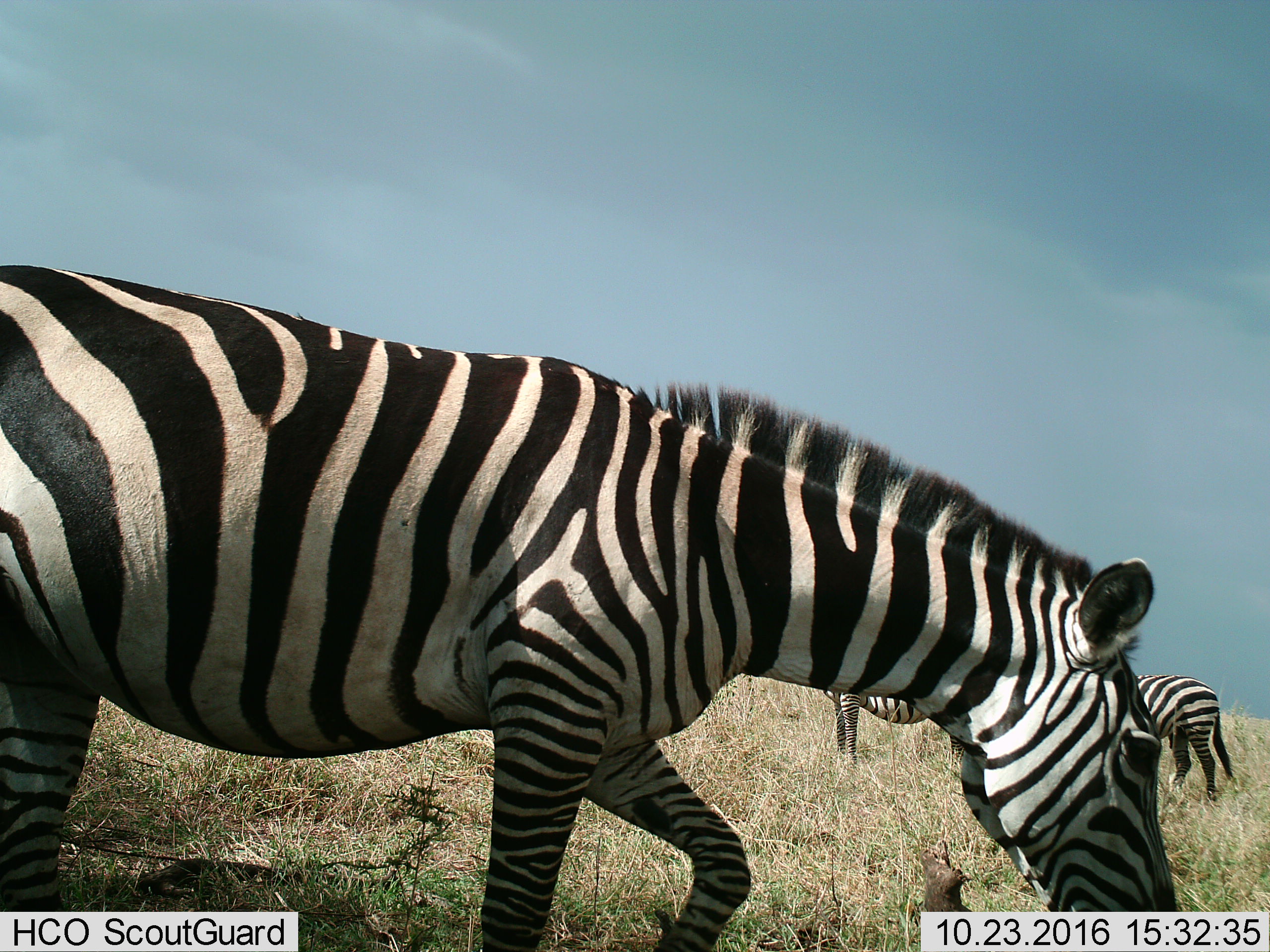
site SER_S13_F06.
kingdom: Animalia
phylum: Chordata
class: Mammalia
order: Perissodactyla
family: Equidae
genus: Equus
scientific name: Equus quagga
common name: plains zebra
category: zebraplains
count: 3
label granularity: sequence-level